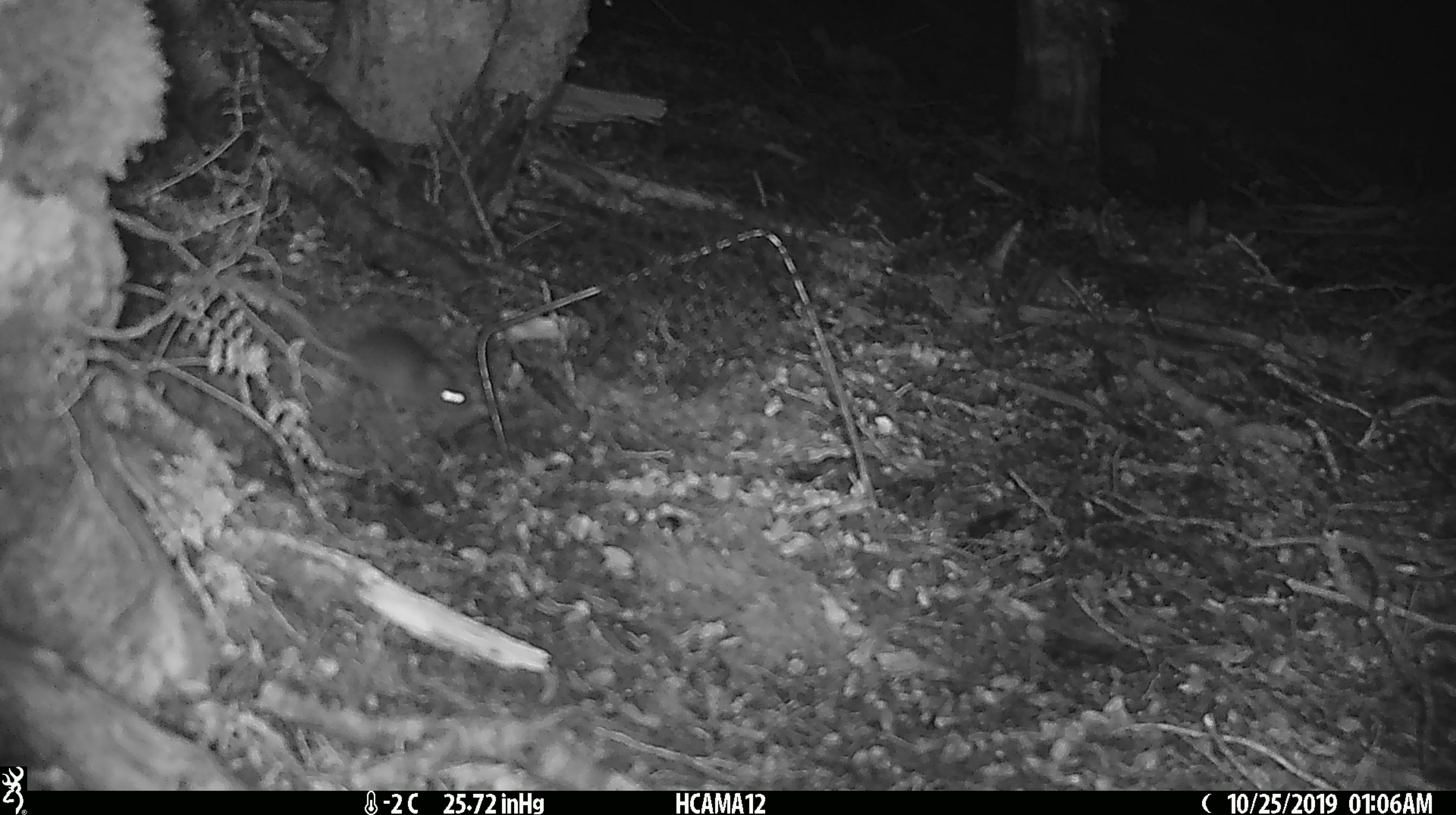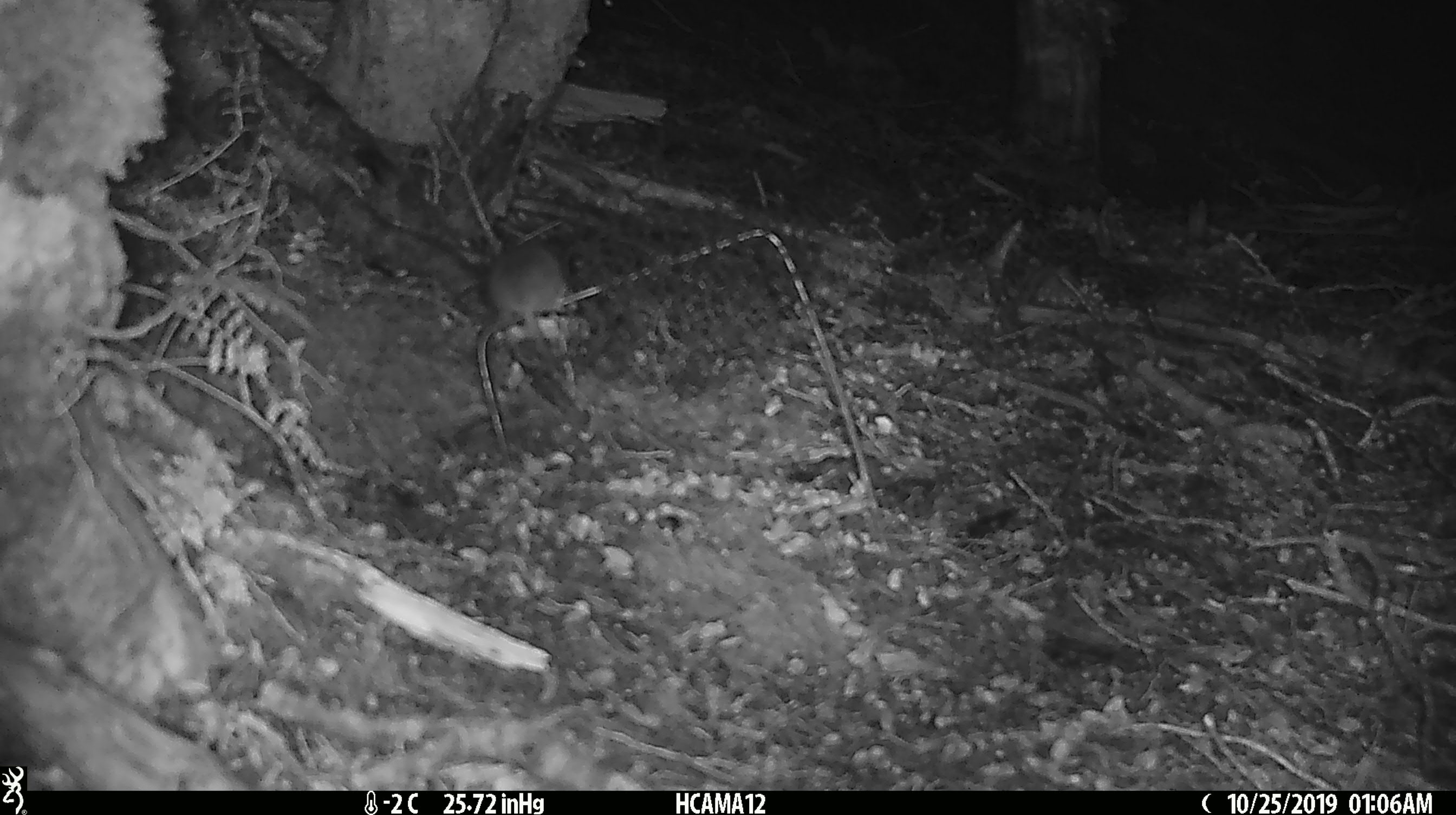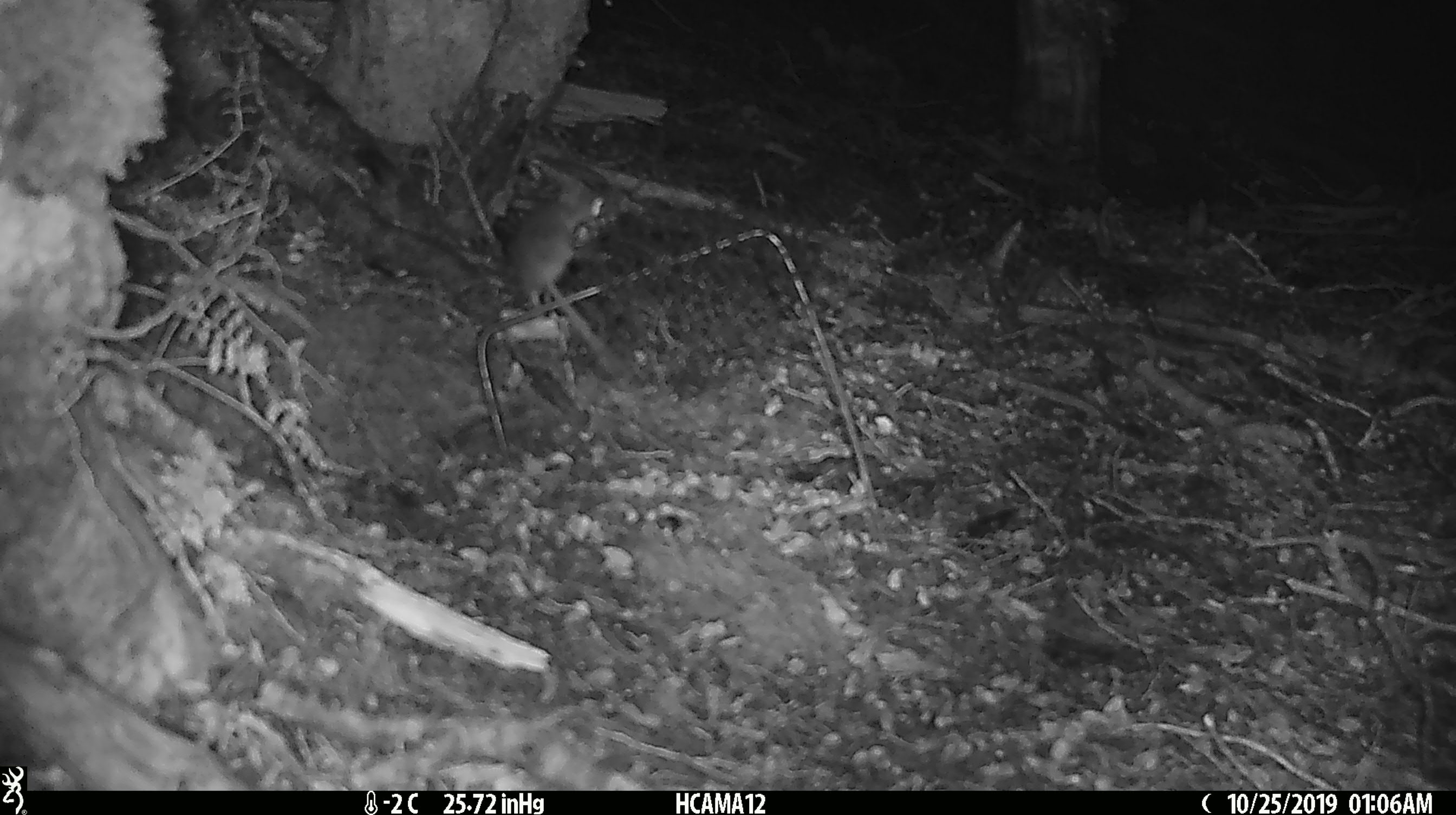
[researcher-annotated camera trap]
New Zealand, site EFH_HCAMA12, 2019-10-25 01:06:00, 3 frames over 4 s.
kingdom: Animalia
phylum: Chordata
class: Mammalia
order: Rodentia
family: Muridae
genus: Mus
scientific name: Mus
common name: mouse